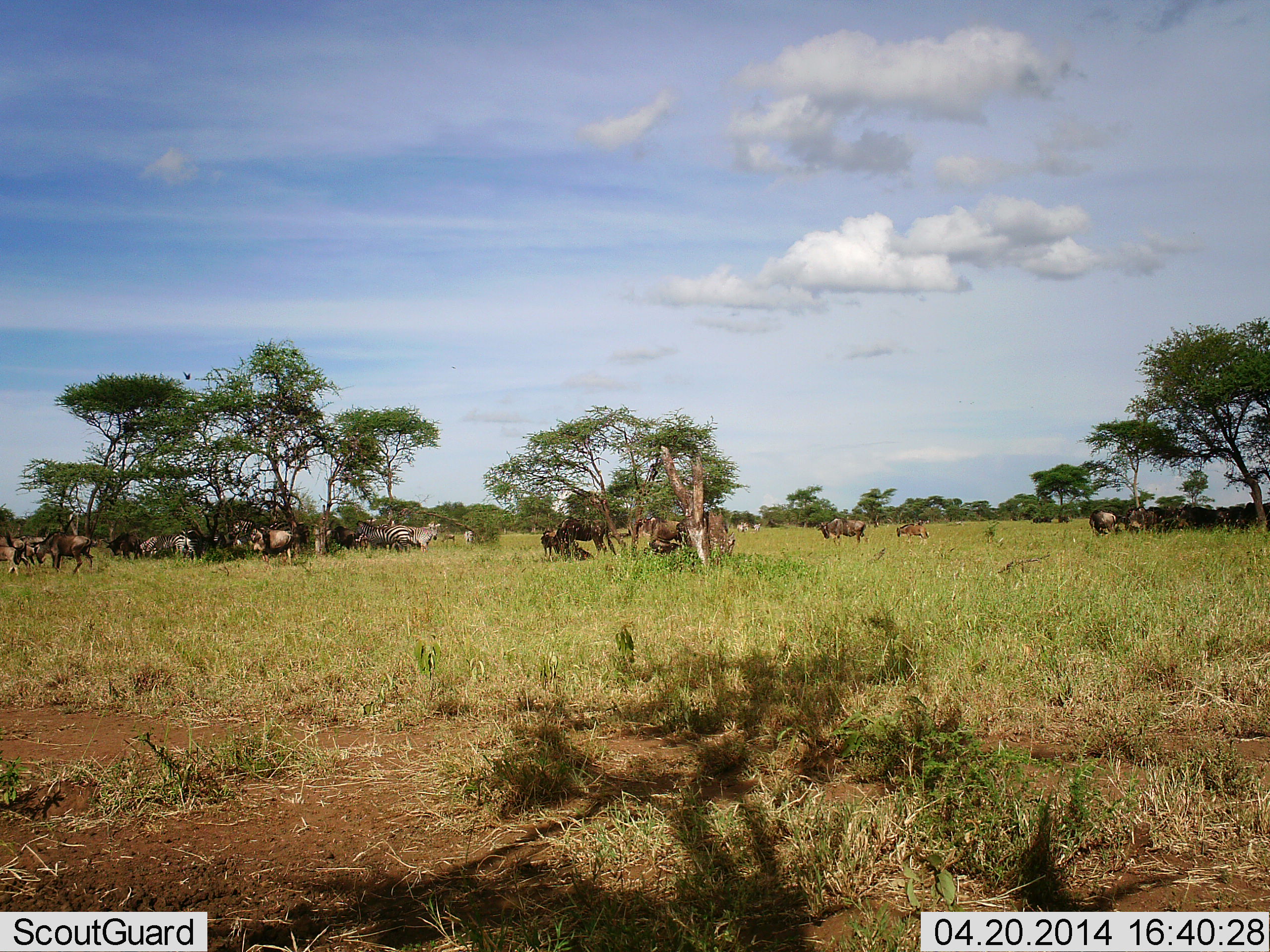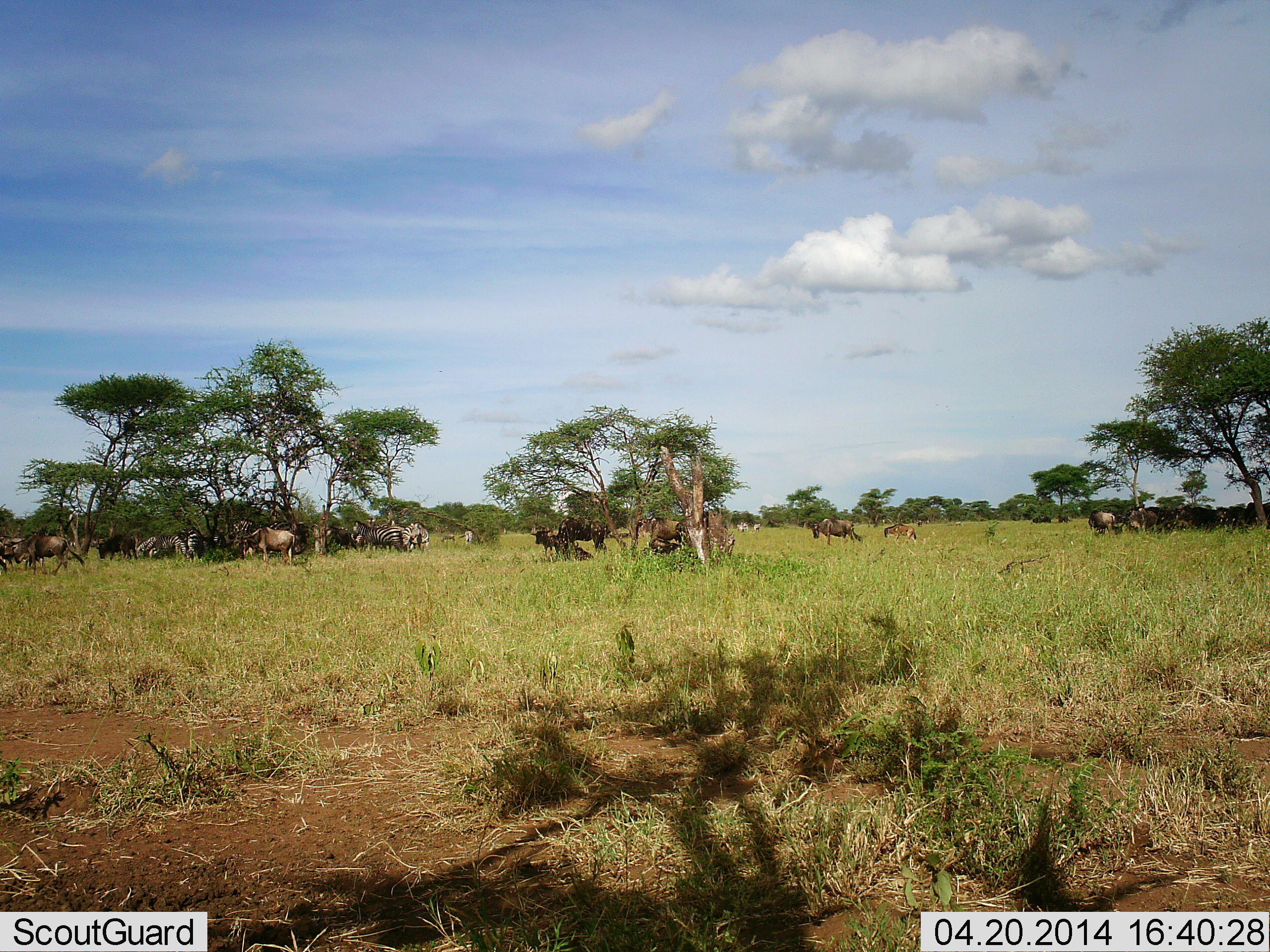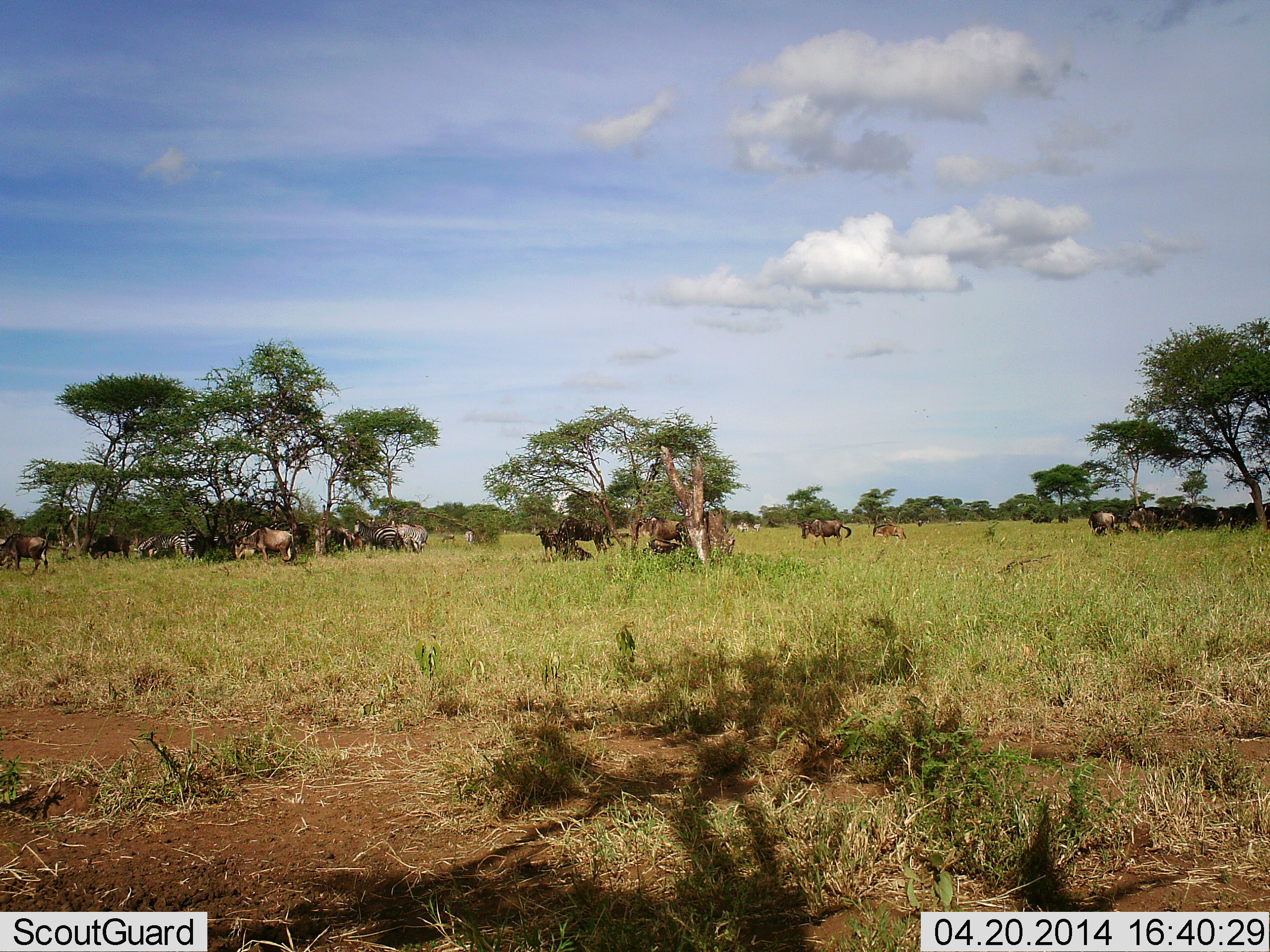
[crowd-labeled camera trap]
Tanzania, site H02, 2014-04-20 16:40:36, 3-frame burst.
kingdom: Animalia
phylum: Chordata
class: Mammalia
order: Artiodactyla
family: Bovidae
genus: Connochaetes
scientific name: Connochaetes taurinus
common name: blue wildebeest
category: wildebeest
Wildebeest (blue wildebeest) (Connochaetes taurinus), count 11-50. Behavior (volunteer vote fractions): standing 75%, resting 38%, moving 69%, interacting 0%. Young present (vote fraction): 19%. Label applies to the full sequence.